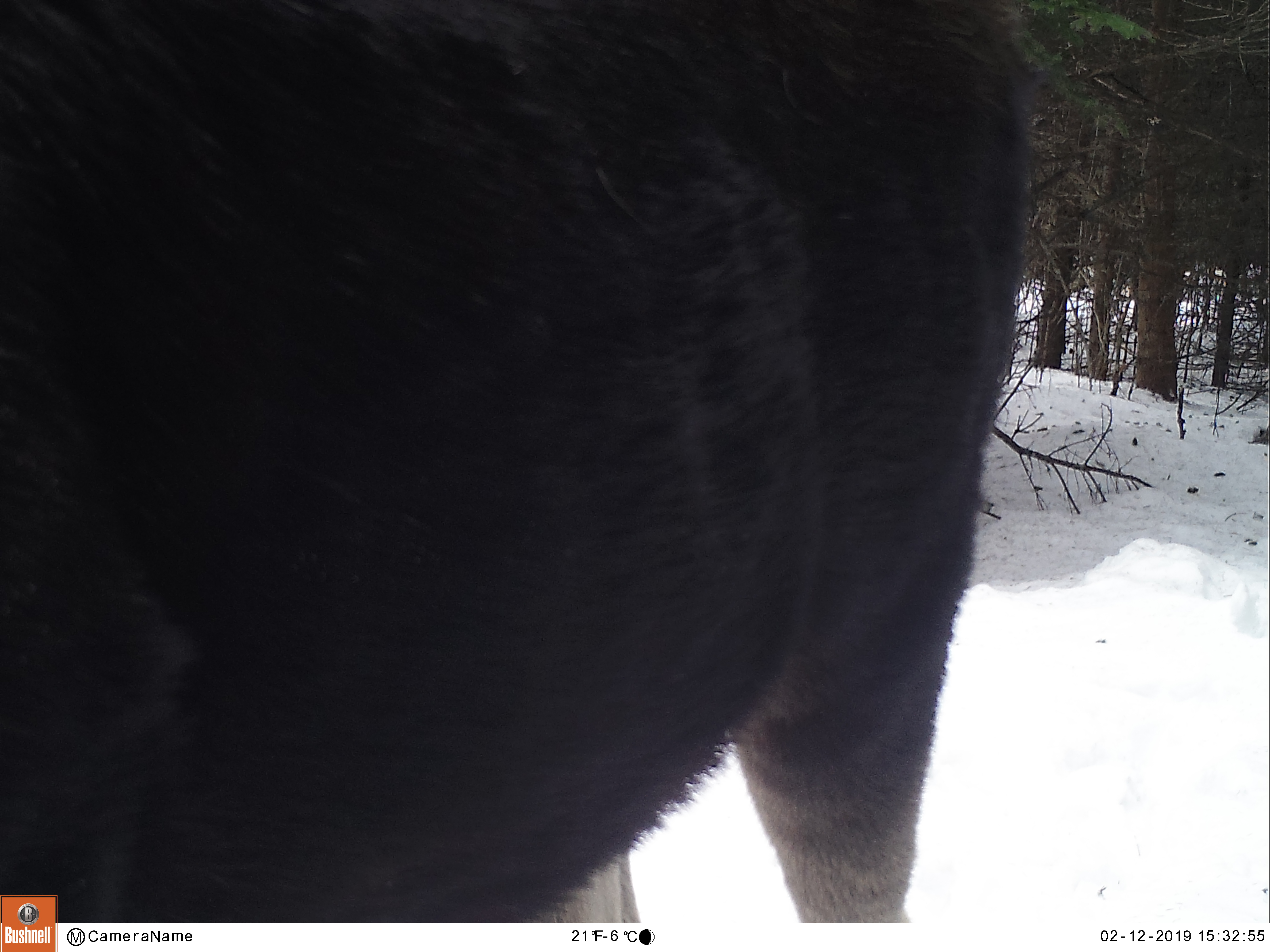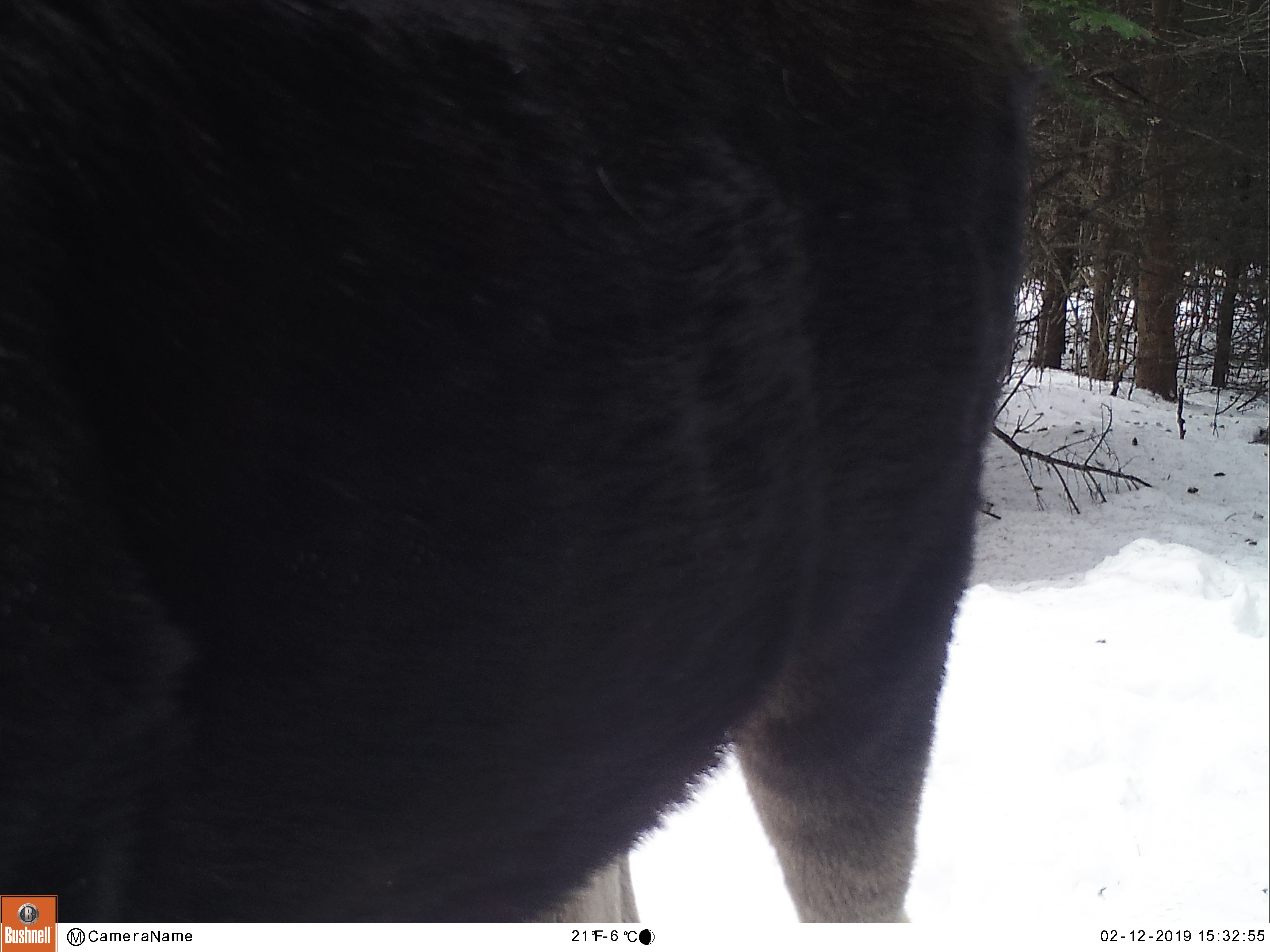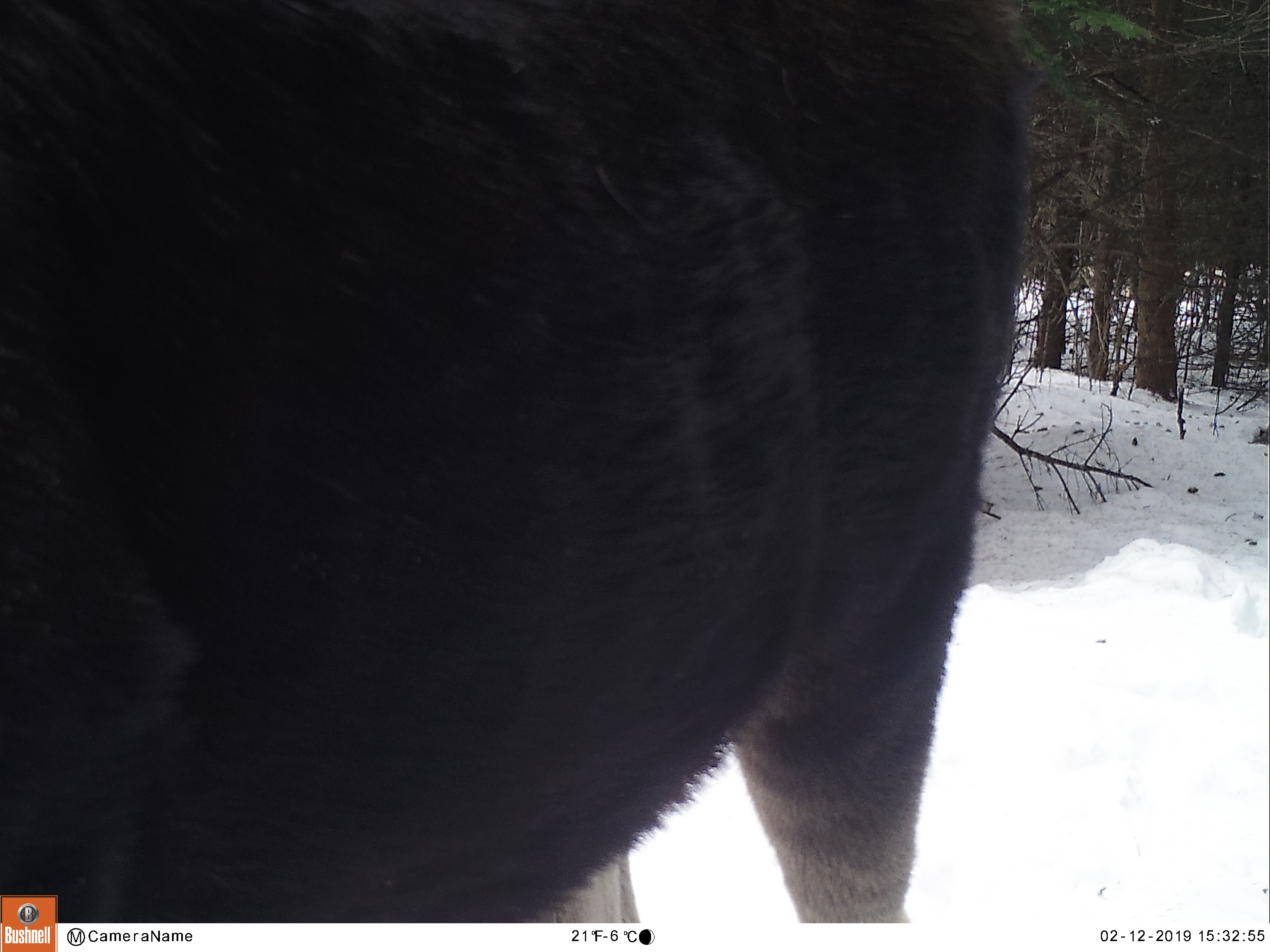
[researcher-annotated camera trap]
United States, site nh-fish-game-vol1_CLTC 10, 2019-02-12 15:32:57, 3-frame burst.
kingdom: Animalia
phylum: Chordata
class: Mammalia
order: Artiodactyla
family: Cervidae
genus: Alces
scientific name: Alces alces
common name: moose